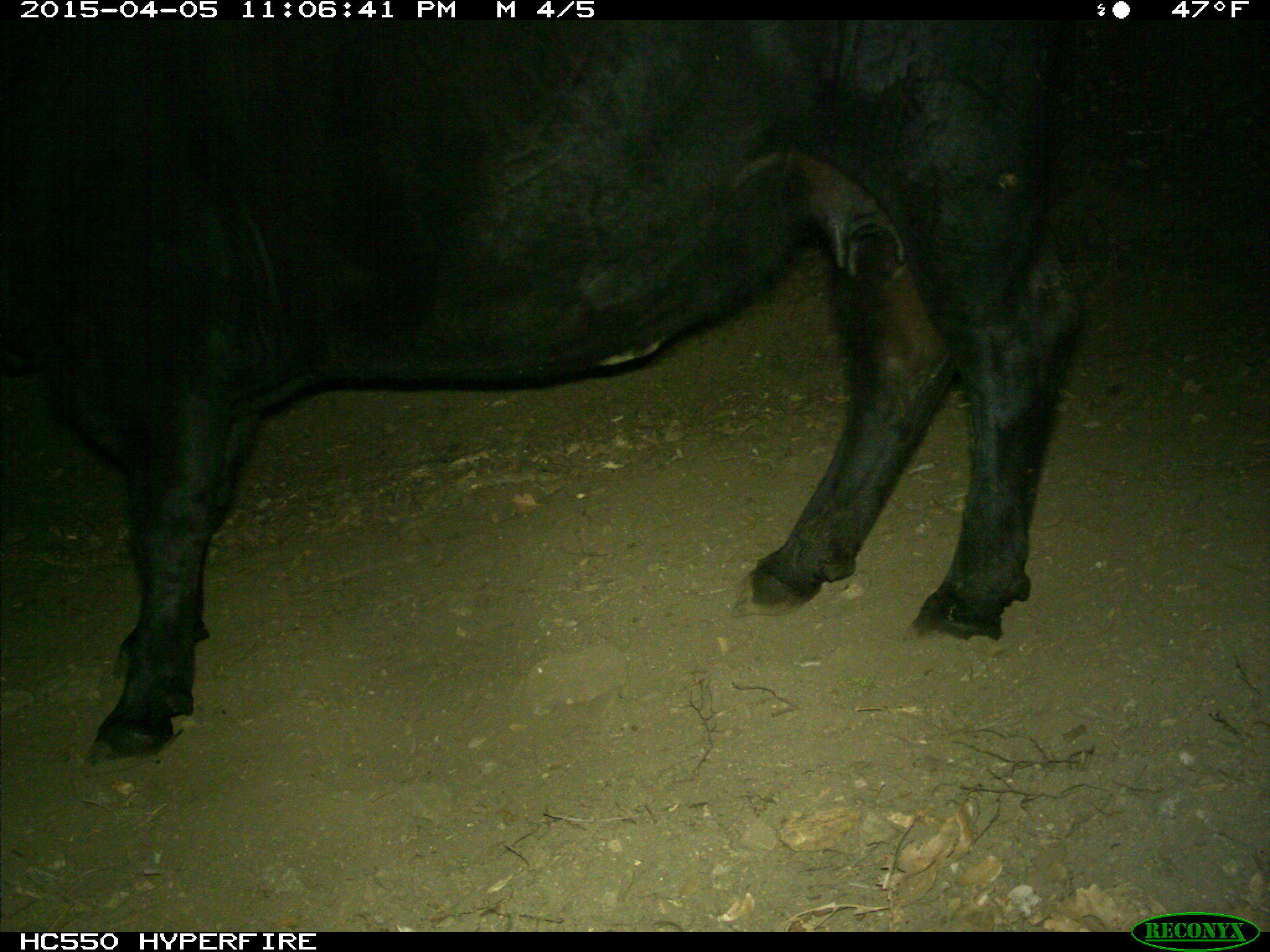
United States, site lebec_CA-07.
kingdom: Animalia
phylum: Chordata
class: Mammalia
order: Artiodactyla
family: Bovidae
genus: Bos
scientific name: Bos taurus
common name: domestic cow